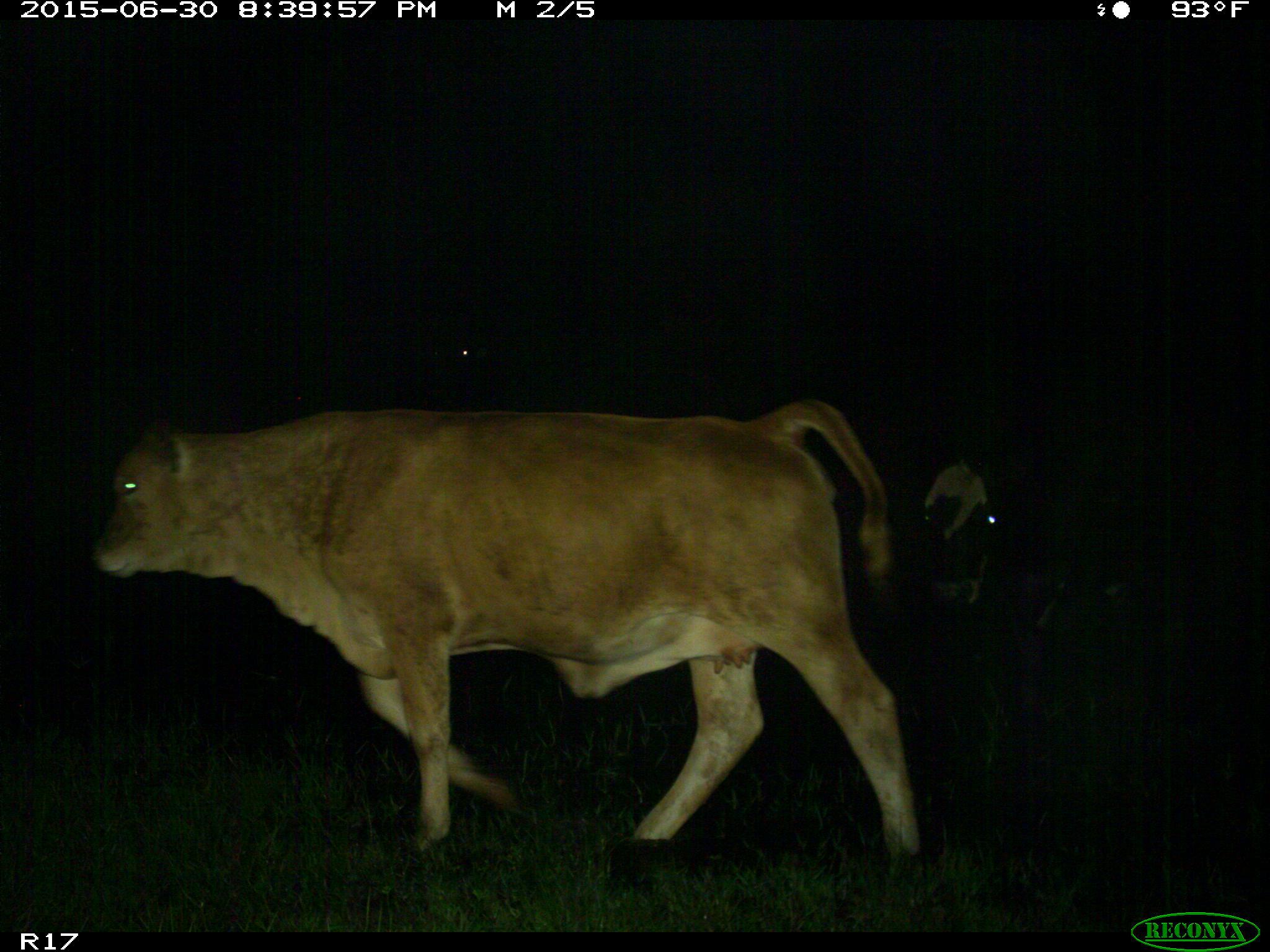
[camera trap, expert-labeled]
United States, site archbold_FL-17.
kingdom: Animalia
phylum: Chordata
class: Mammalia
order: Artiodactyla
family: Bovidae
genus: Bos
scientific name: Bos taurus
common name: domestic cow